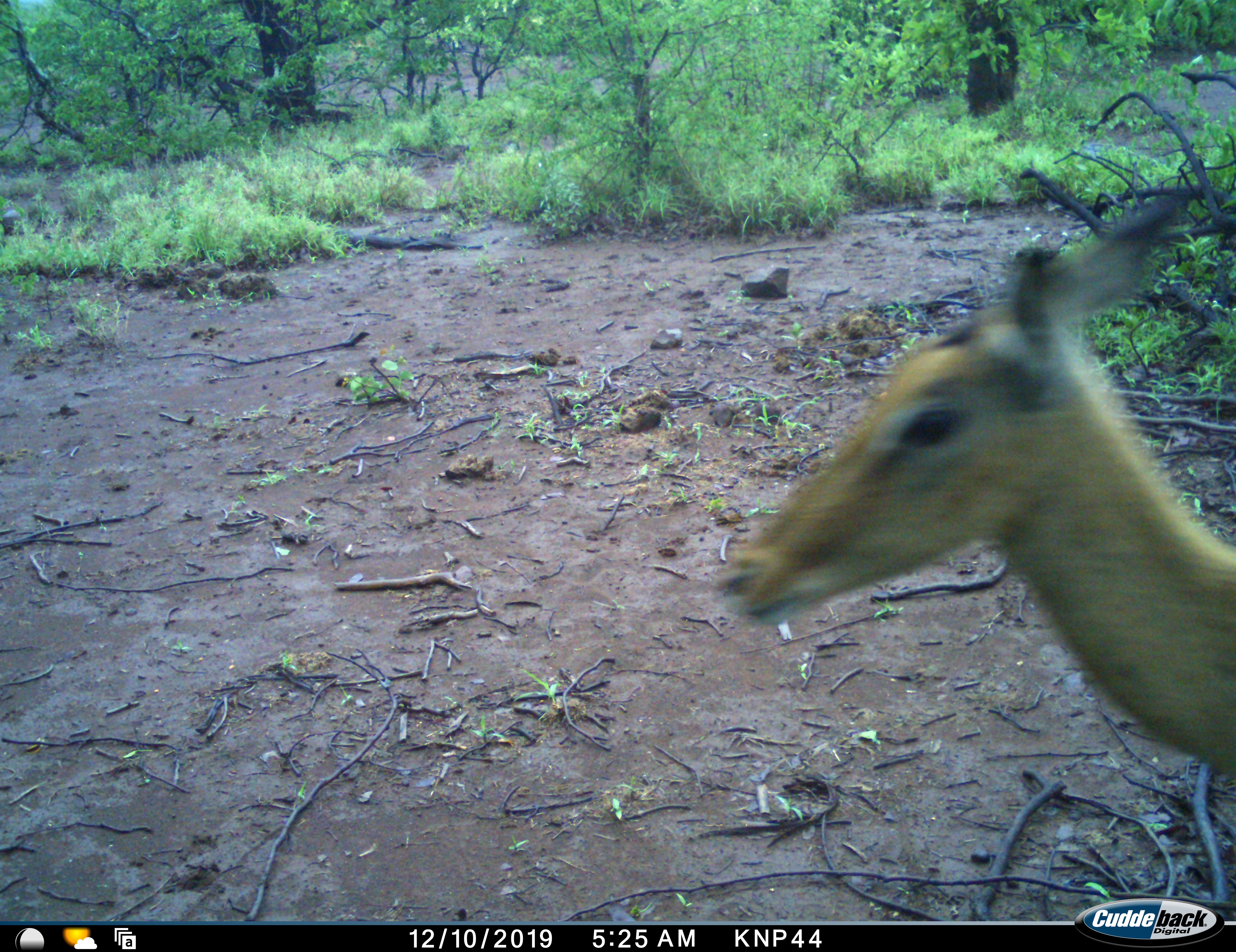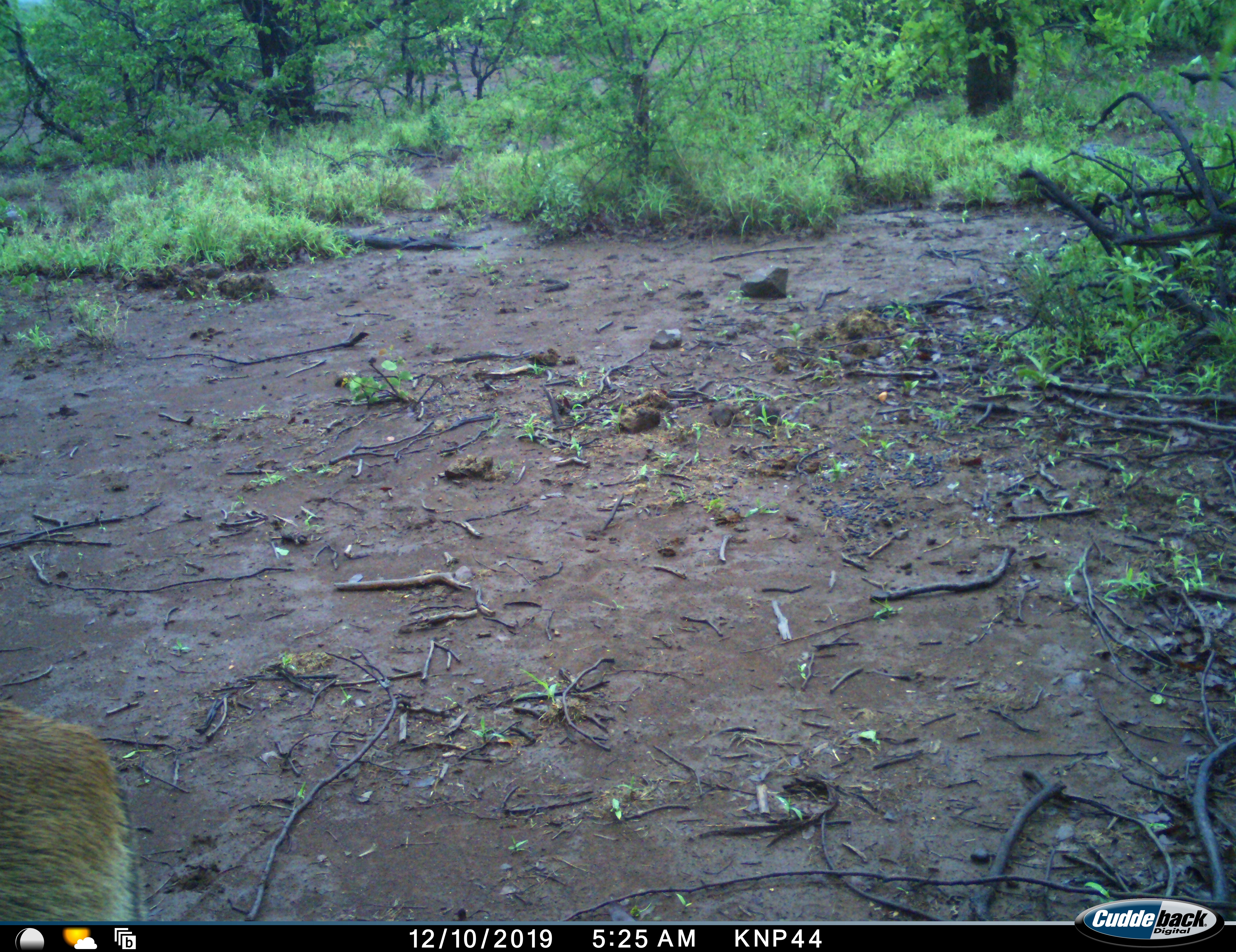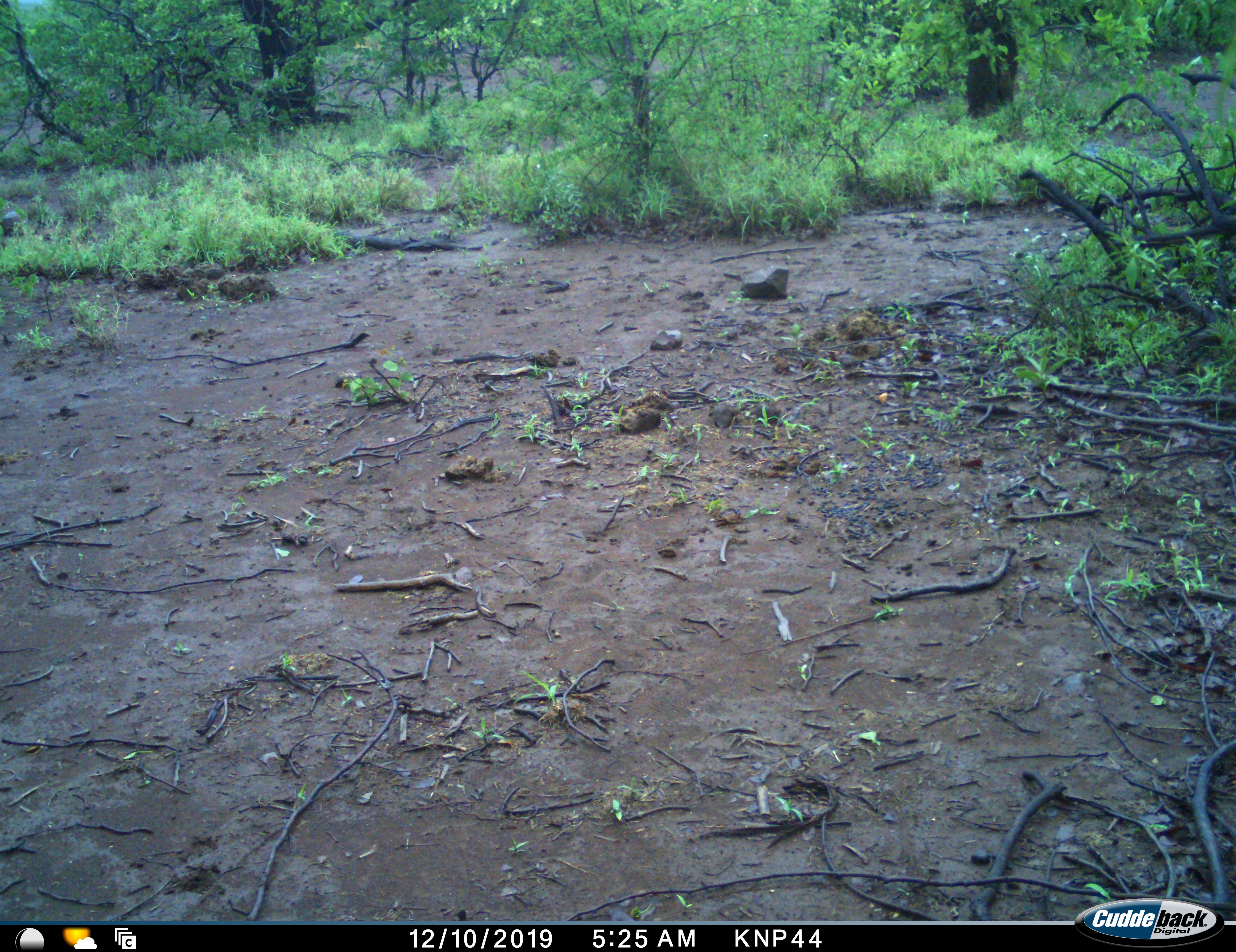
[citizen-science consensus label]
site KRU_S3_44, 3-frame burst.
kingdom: Animalia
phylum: Chordata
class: Mammalia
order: Artiodactyla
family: Bovidae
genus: Aepyceros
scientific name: Aepyceros melampus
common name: impala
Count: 1.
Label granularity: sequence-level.